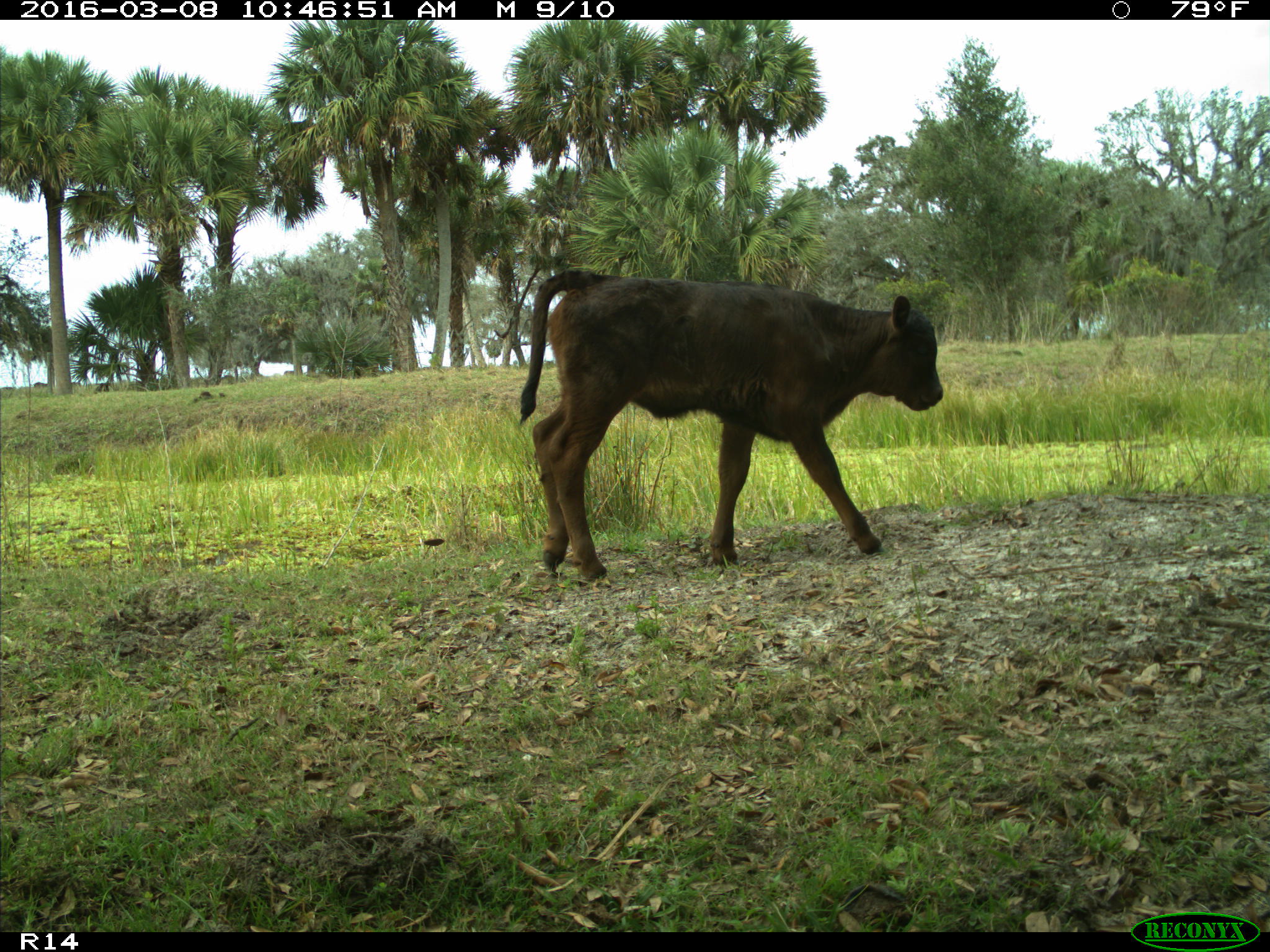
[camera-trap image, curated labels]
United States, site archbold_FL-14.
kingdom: Animalia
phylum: Chordata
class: Mammalia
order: Artiodactyla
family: Bovidae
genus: Bos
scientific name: Bos taurus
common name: domestic cow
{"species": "Bos taurus (domestic cow)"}